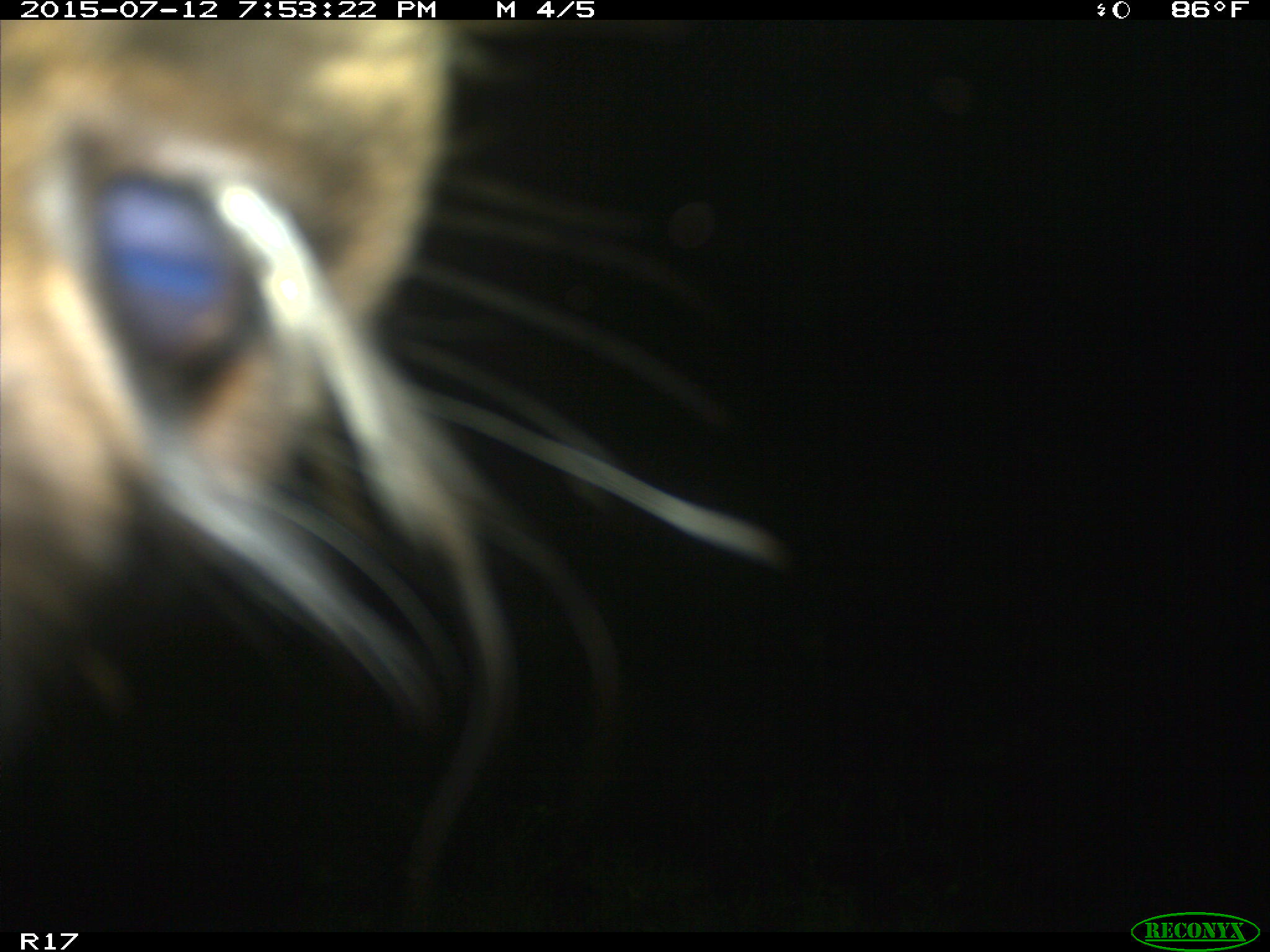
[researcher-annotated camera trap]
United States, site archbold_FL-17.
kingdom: Animalia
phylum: Chordata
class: Mammalia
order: Artiodactyla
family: Bovidae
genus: Bos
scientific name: Bos taurus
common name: domestic cow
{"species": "Bos taurus (domestic cow)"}